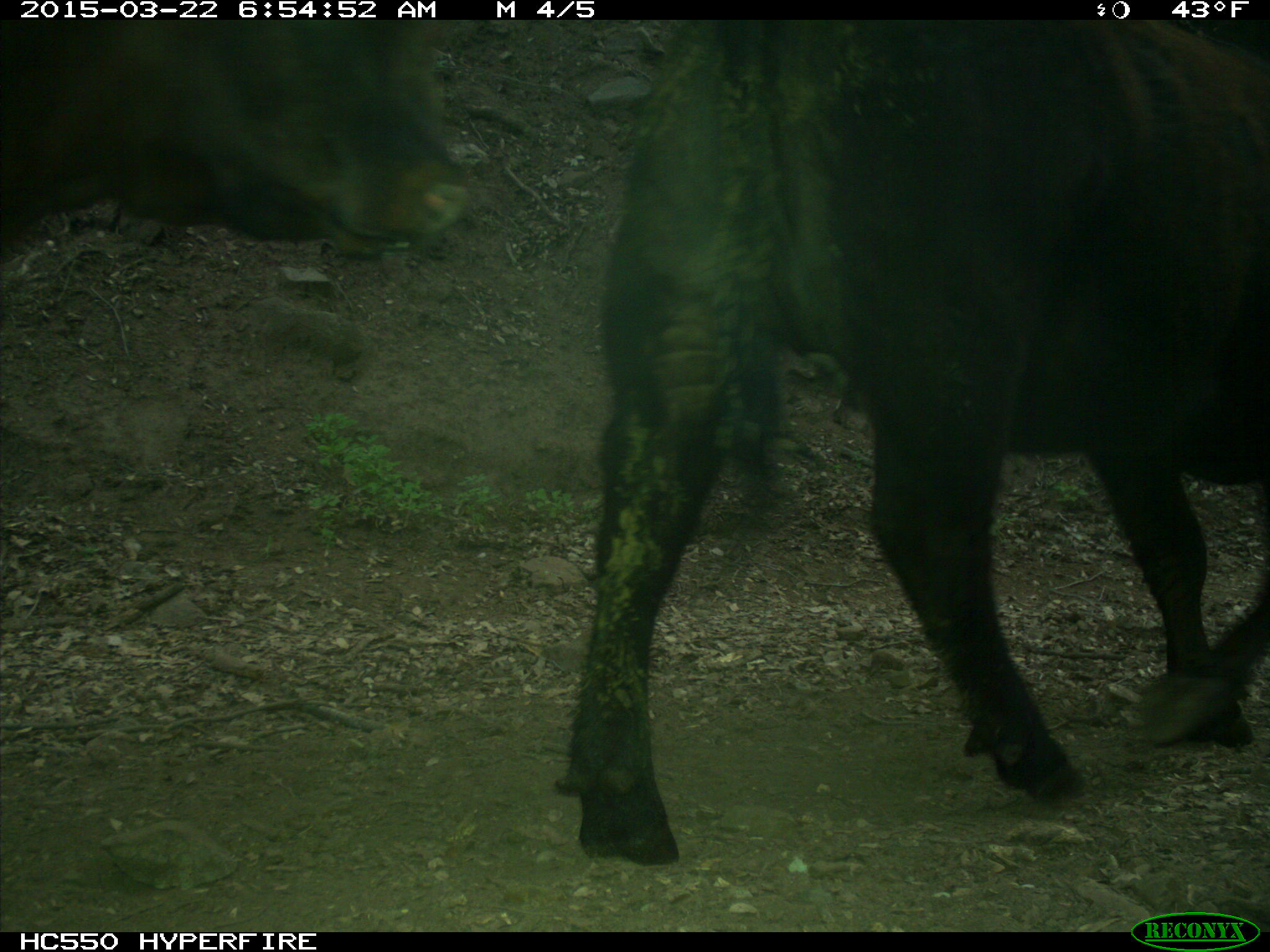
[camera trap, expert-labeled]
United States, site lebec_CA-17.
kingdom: Animalia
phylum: Chordata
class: Mammalia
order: Artiodactyla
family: Bovidae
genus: Bos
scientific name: Bos taurus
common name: domestic cow